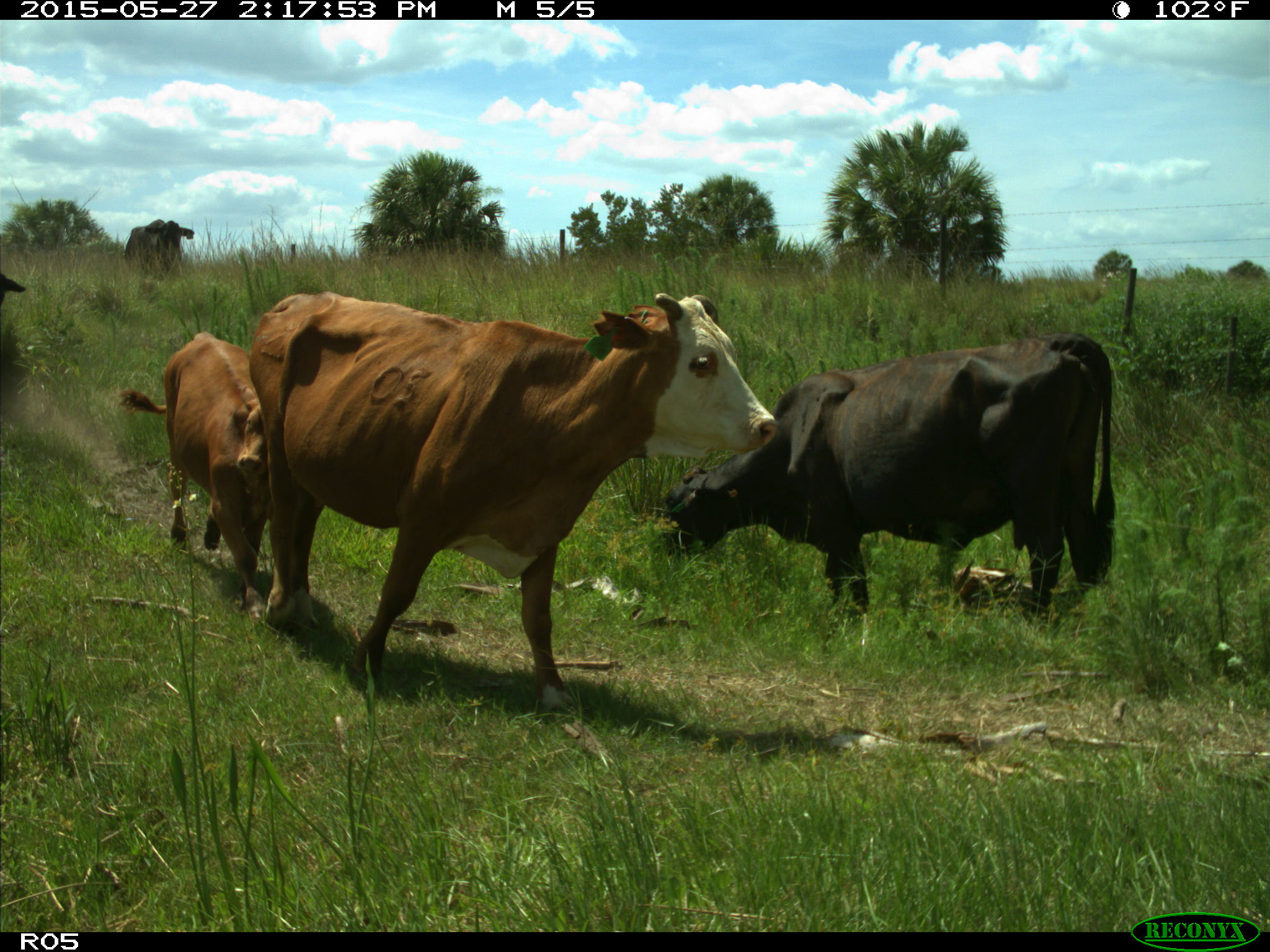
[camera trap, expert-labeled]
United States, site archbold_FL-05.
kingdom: Animalia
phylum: Chordata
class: Mammalia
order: Artiodactyla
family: Bovidae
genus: Bos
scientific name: Bos taurus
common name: domestic cow